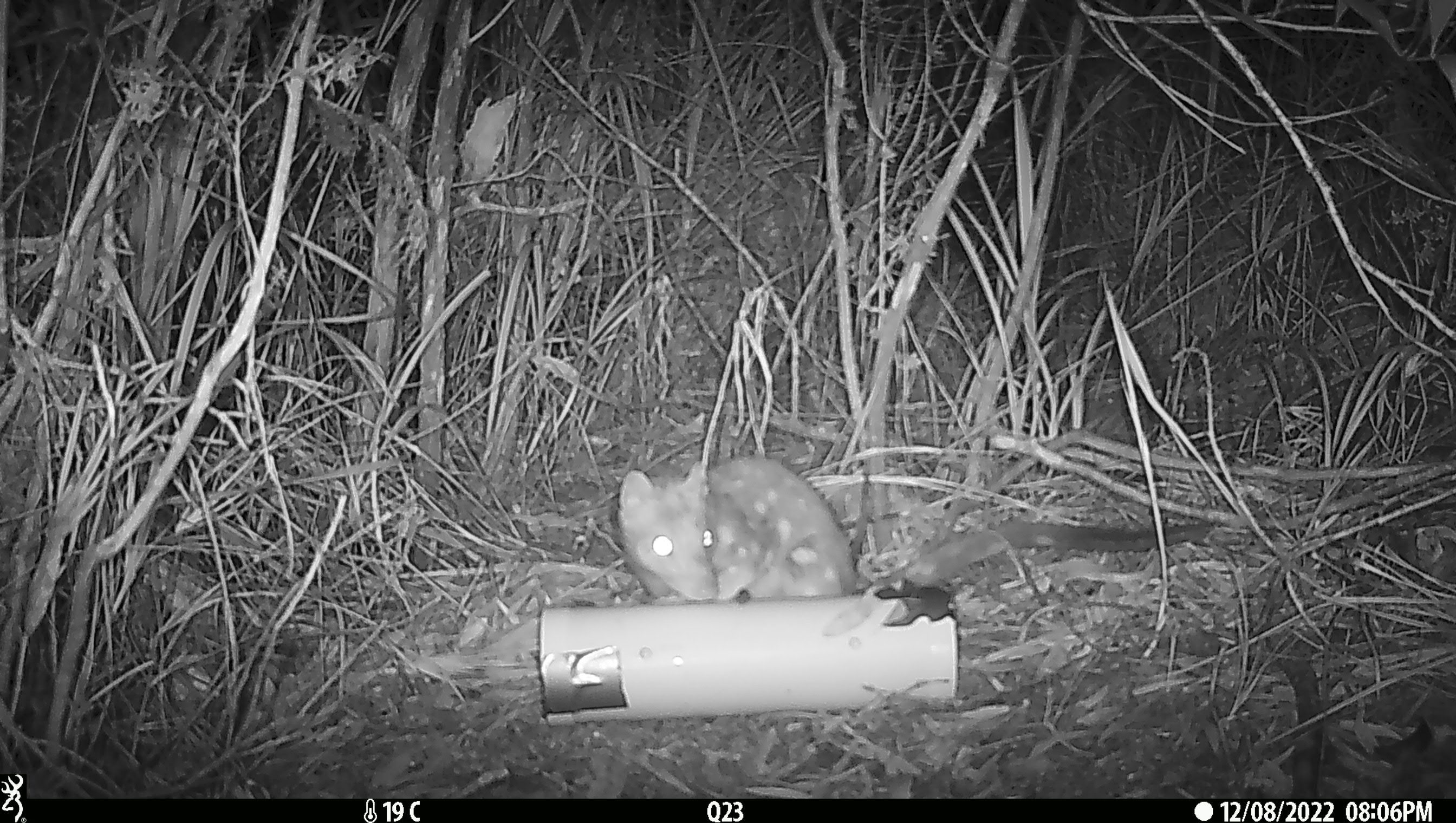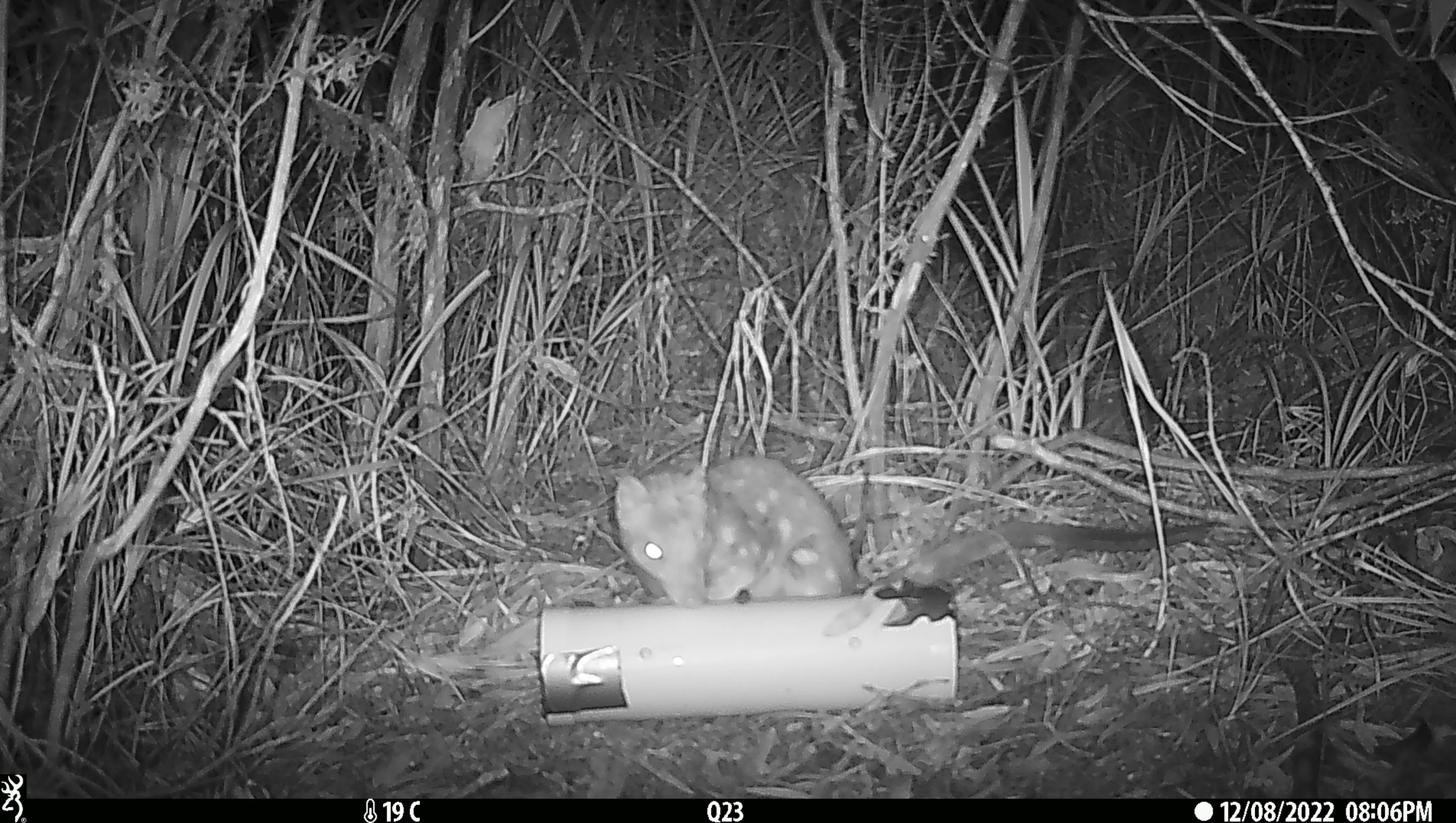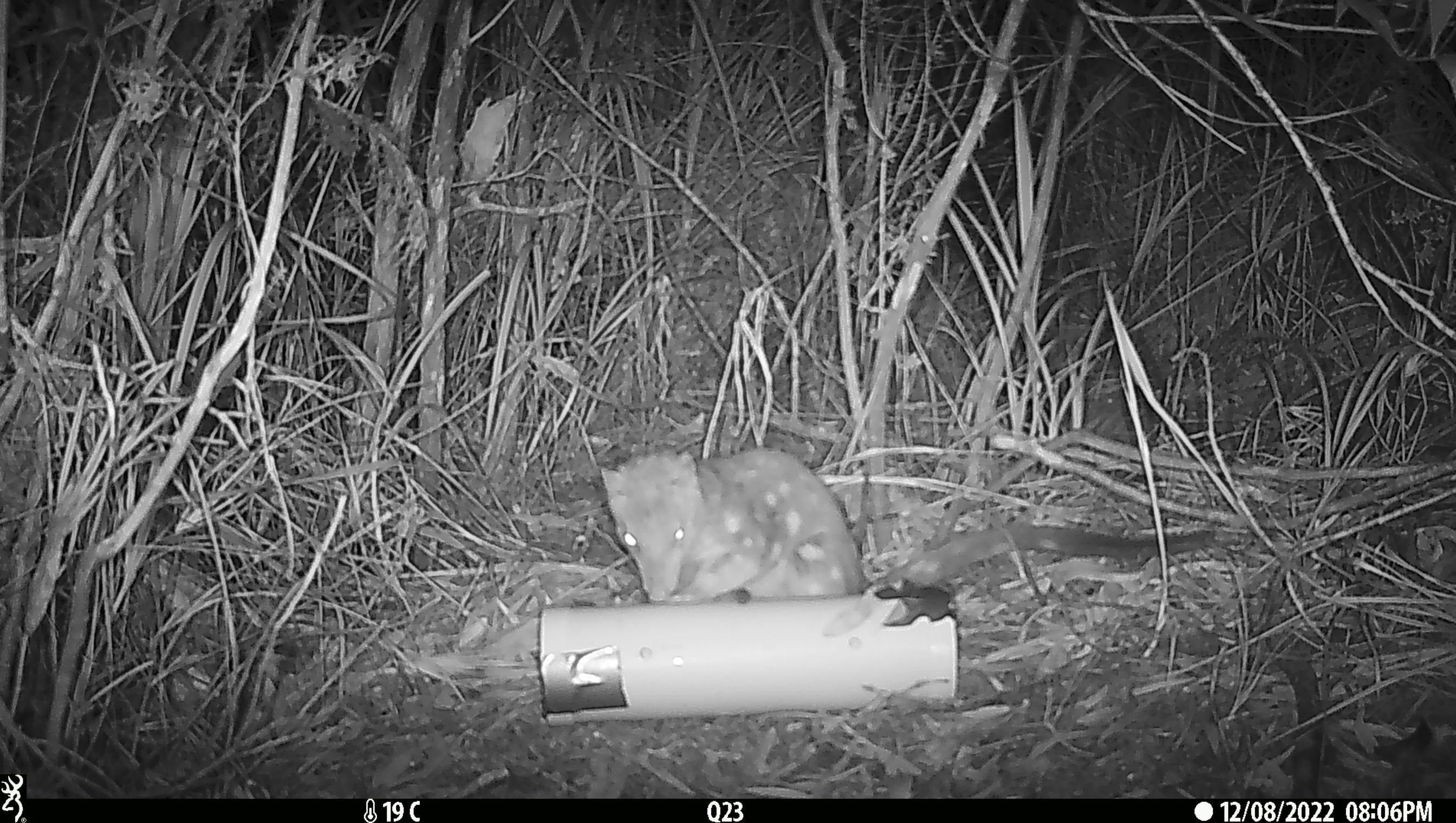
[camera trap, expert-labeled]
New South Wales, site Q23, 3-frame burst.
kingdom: Animalia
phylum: Chordata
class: Mammalia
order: Dasyuromorphia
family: Dasyuridae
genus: Dasyurus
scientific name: Dasyurus maculatus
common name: spotted-tailed quoll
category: quoll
Quoll (spotted-tailed quoll) (Dasyurus maculatus).